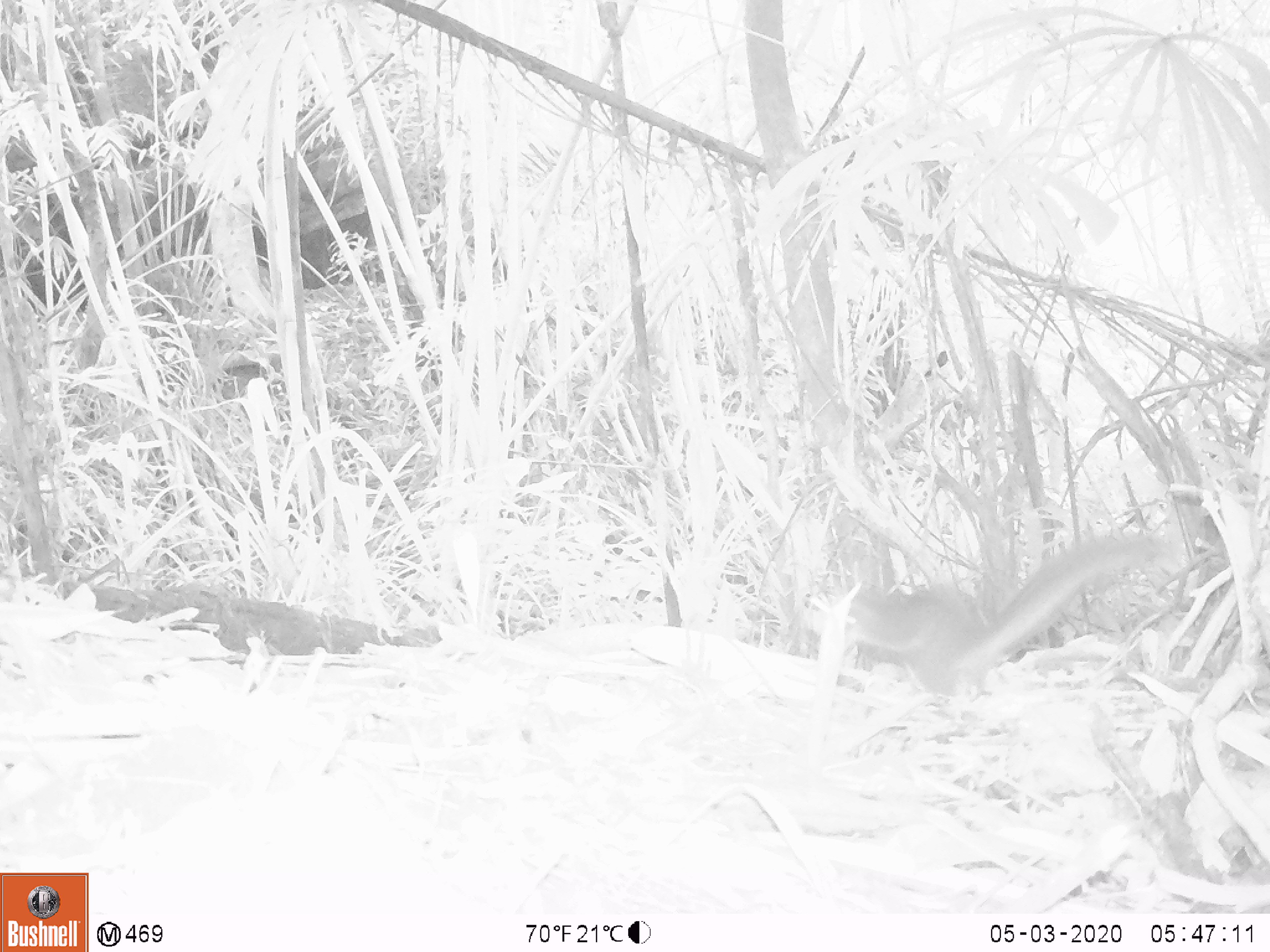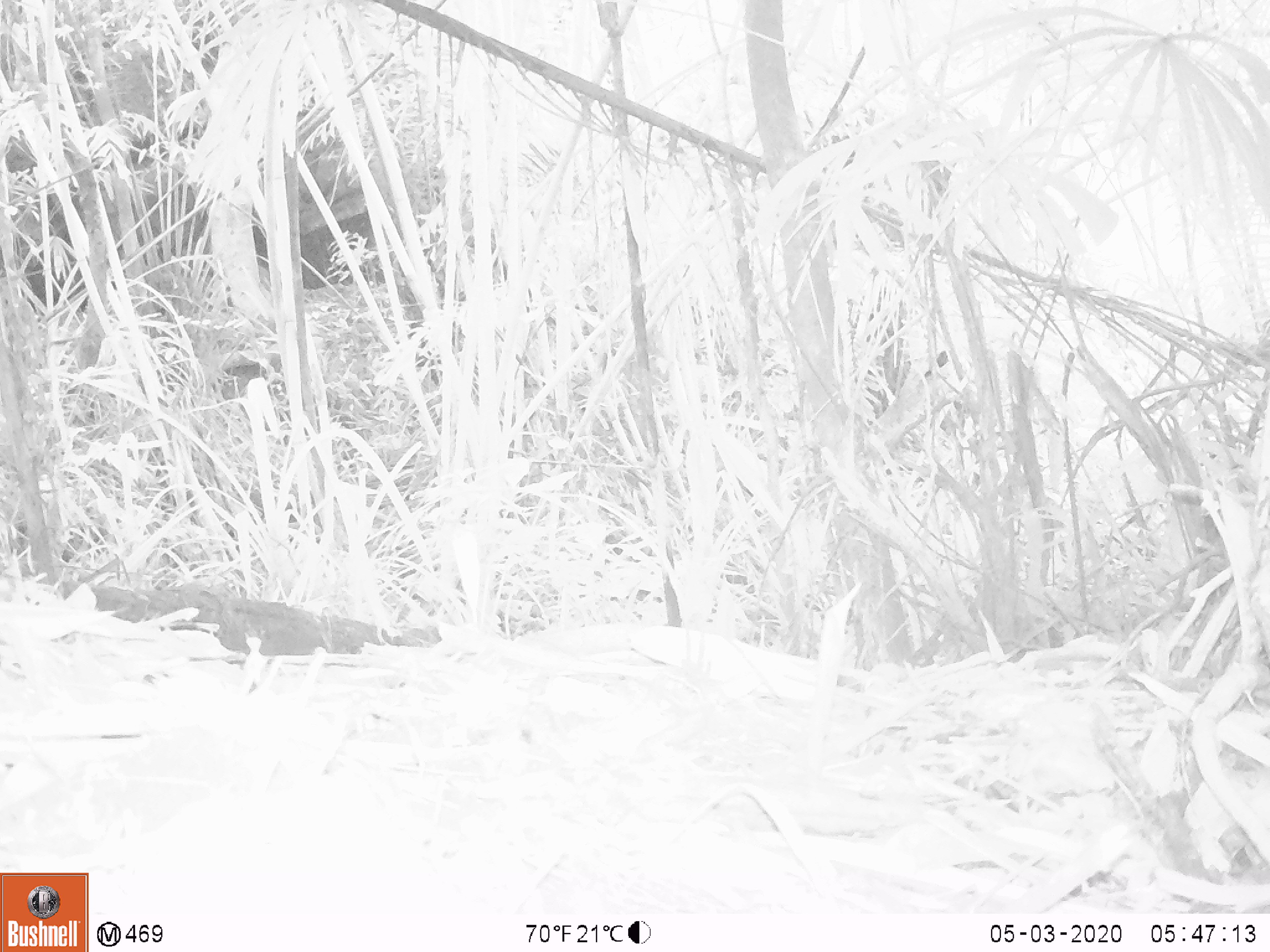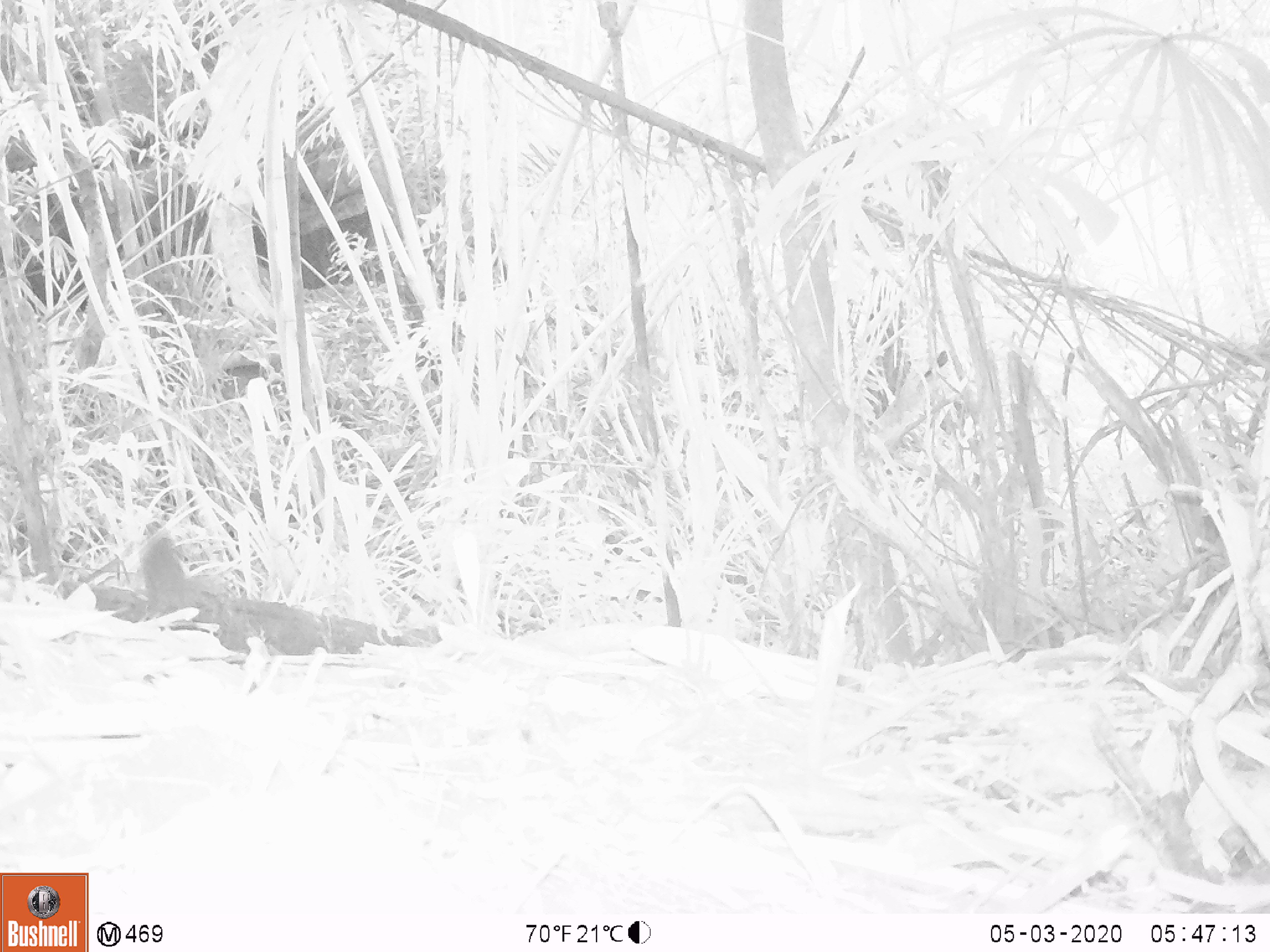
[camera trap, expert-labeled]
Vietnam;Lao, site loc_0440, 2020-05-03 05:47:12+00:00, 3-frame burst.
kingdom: Animalia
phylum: Chordata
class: Mammalia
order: Rodentia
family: Sciuridae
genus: Dremomys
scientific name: Dremomys rufigenis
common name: red-cheeked squirrel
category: red cheeked squirrel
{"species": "red cheeked squirrel (red-cheeked squirrel) (Dremomys rufigenis)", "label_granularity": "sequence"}